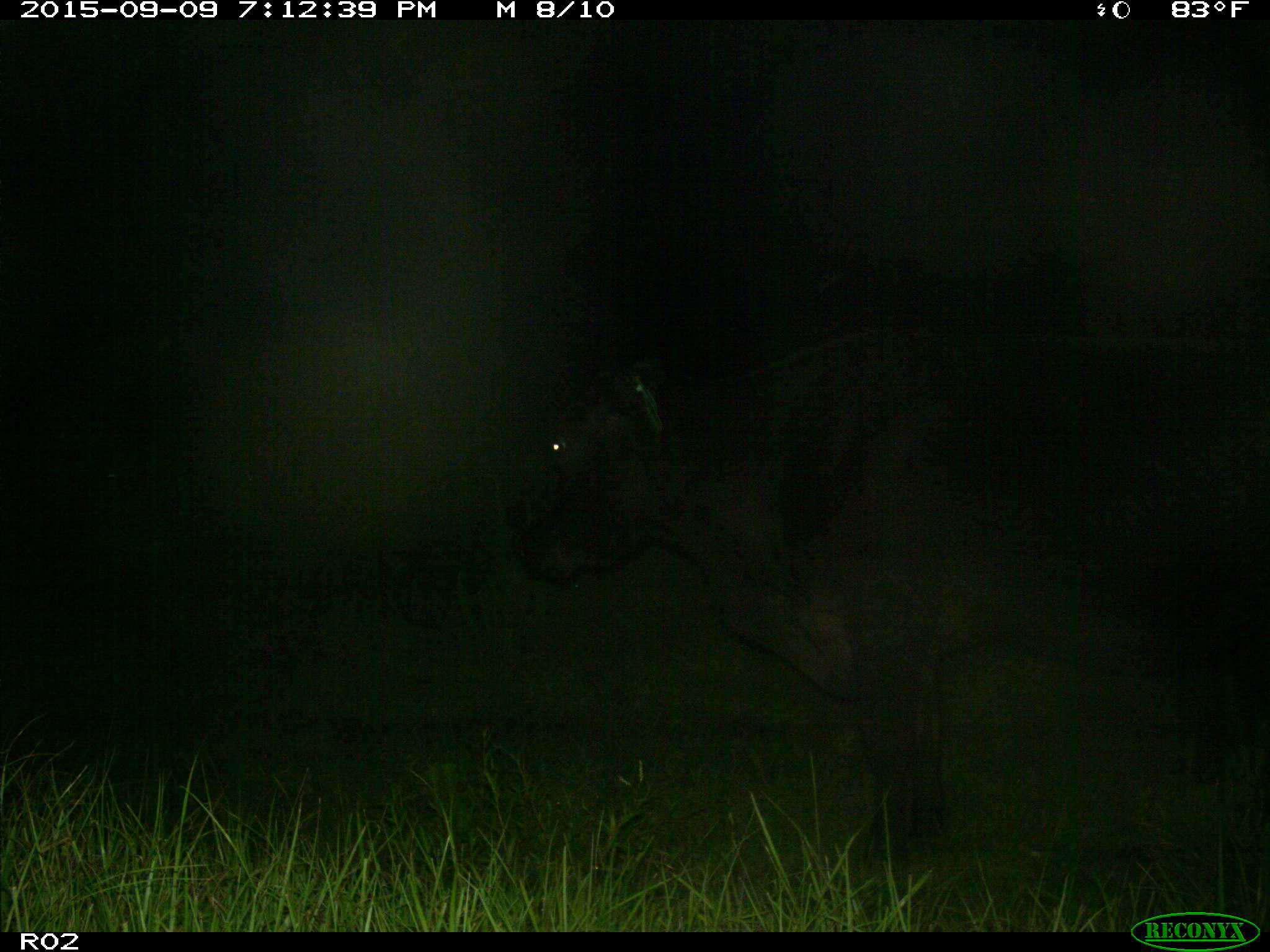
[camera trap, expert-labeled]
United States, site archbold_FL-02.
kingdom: Animalia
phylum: Chordata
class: Mammalia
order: Artiodactyla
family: Bovidae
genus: Bos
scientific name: Bos taurus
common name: domestic cow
Bos taurus (domestic cow).